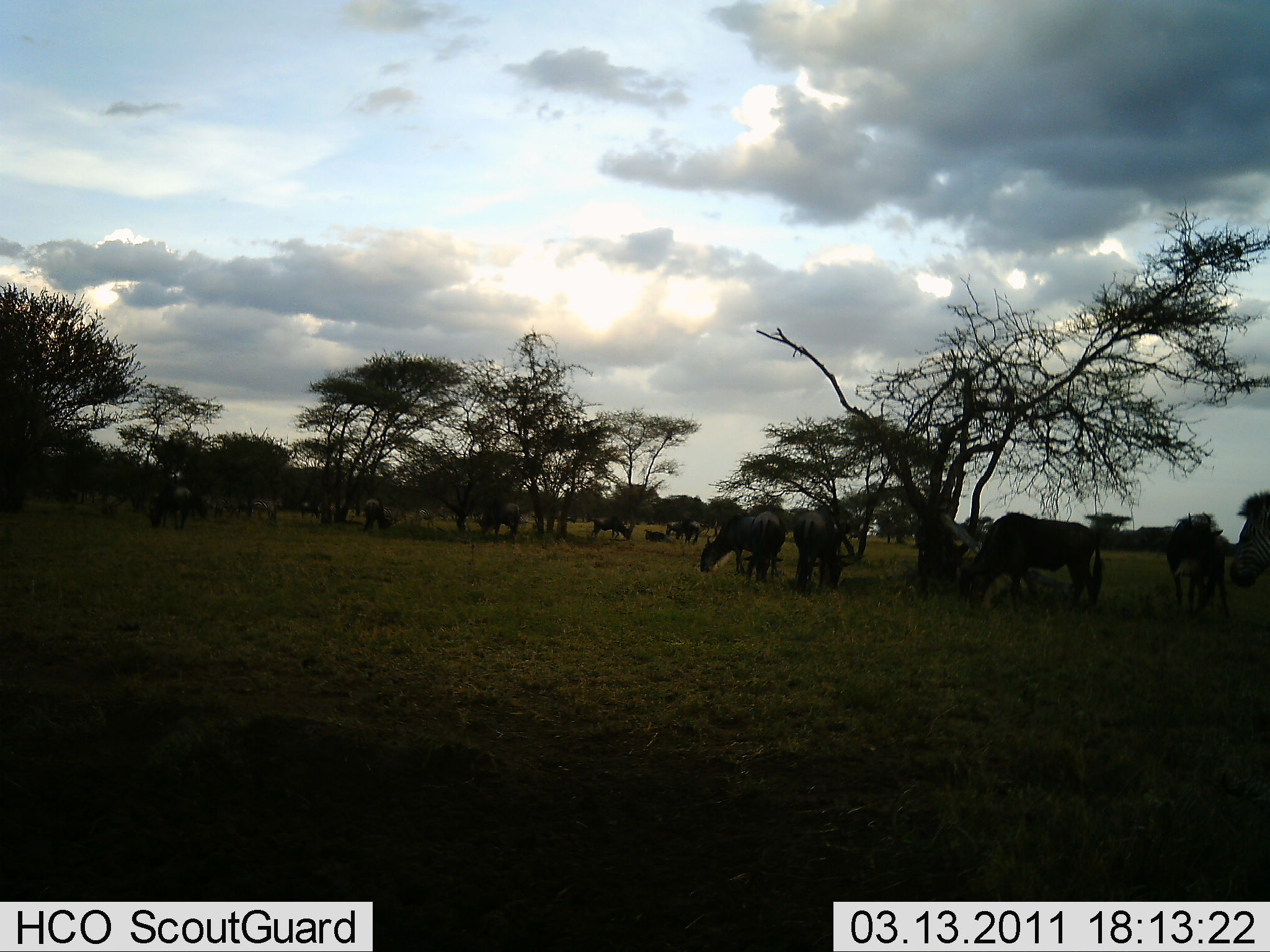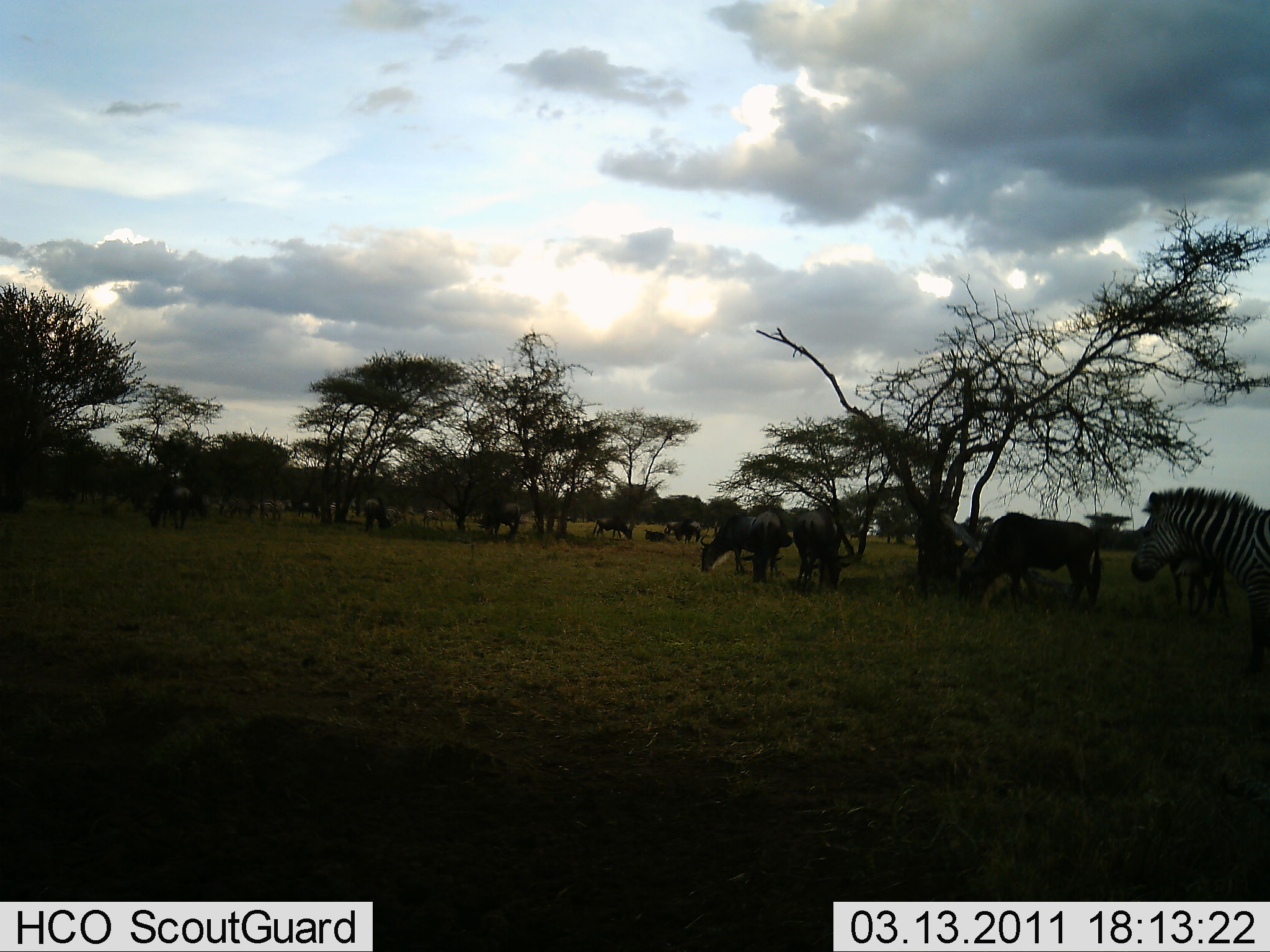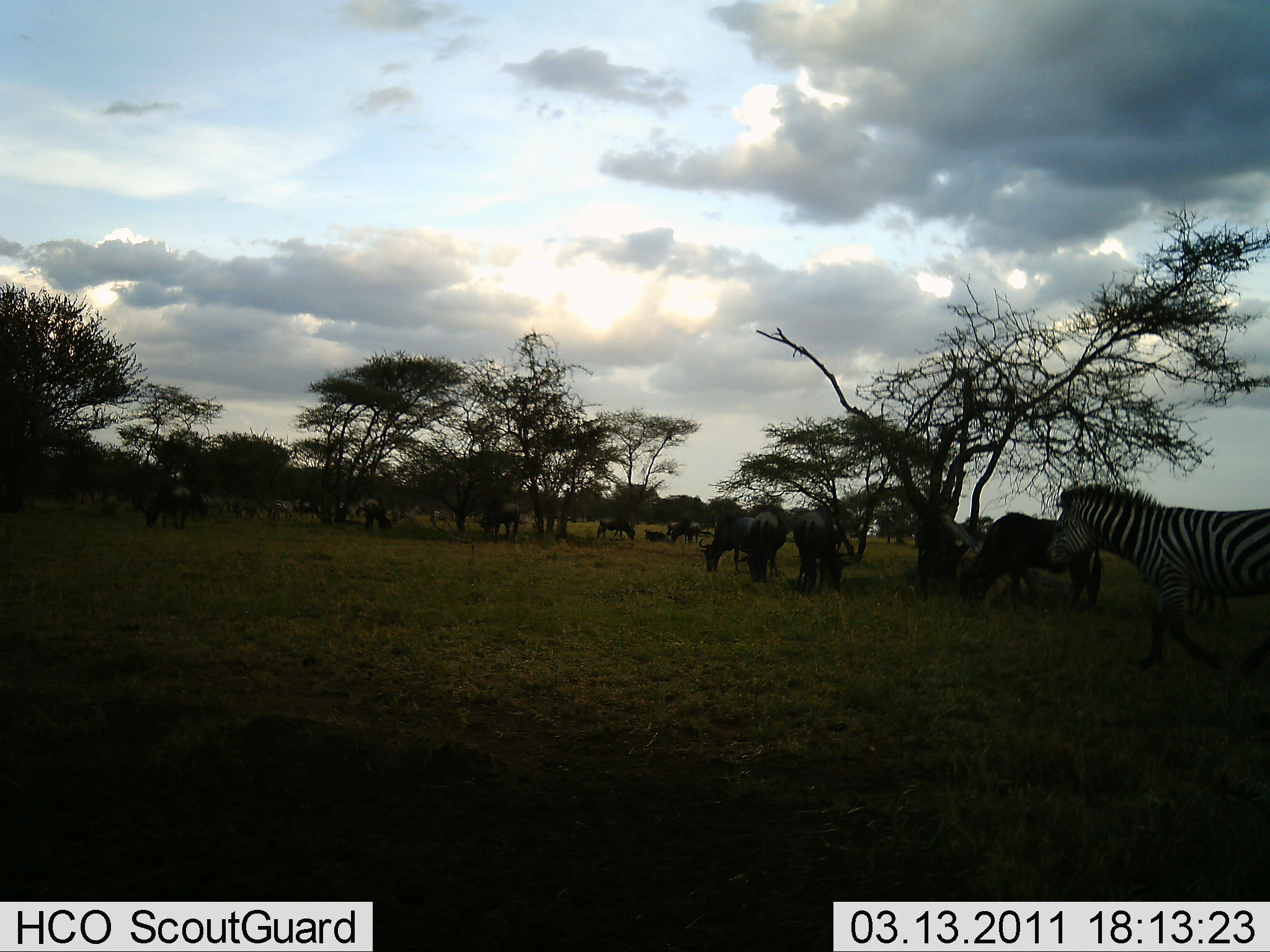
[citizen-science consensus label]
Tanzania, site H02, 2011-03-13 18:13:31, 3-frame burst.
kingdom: Animalia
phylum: Chordata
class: Mammalia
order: Artiodactyla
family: Bovidae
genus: Connochaetes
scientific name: Connochaetes taurinus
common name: blue wildebeest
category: wildebeest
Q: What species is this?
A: Wildebeest (blue wildebeest) (Connochaetes taurinus).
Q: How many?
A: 11-50.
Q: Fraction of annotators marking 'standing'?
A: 50%.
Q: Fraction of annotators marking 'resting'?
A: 0%.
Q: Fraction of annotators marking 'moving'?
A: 17%.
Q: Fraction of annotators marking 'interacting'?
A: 0%.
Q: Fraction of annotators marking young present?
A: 0%.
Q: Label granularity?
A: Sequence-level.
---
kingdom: Animalia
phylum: Chordata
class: Mammalia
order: Perissodactyla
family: Equidae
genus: Equus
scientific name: Equus quagga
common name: plains zebra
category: zebra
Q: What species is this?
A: Zebra (plains zebra) (Equus quagga).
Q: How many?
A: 1.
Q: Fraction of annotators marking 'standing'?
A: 21%.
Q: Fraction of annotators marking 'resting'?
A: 0%.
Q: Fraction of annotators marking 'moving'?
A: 93%.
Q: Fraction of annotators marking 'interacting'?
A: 7%.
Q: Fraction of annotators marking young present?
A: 0%.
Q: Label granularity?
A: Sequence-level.